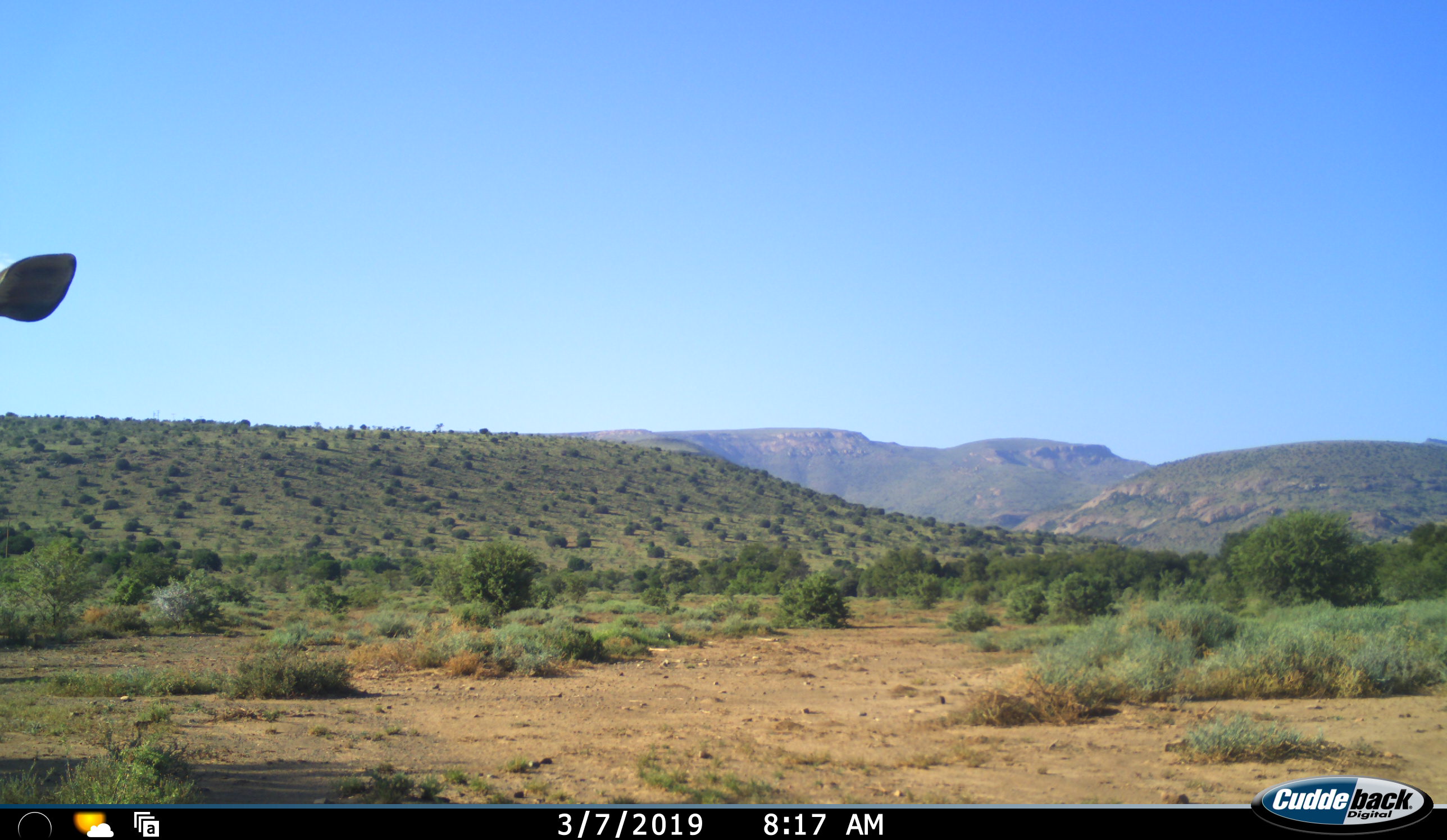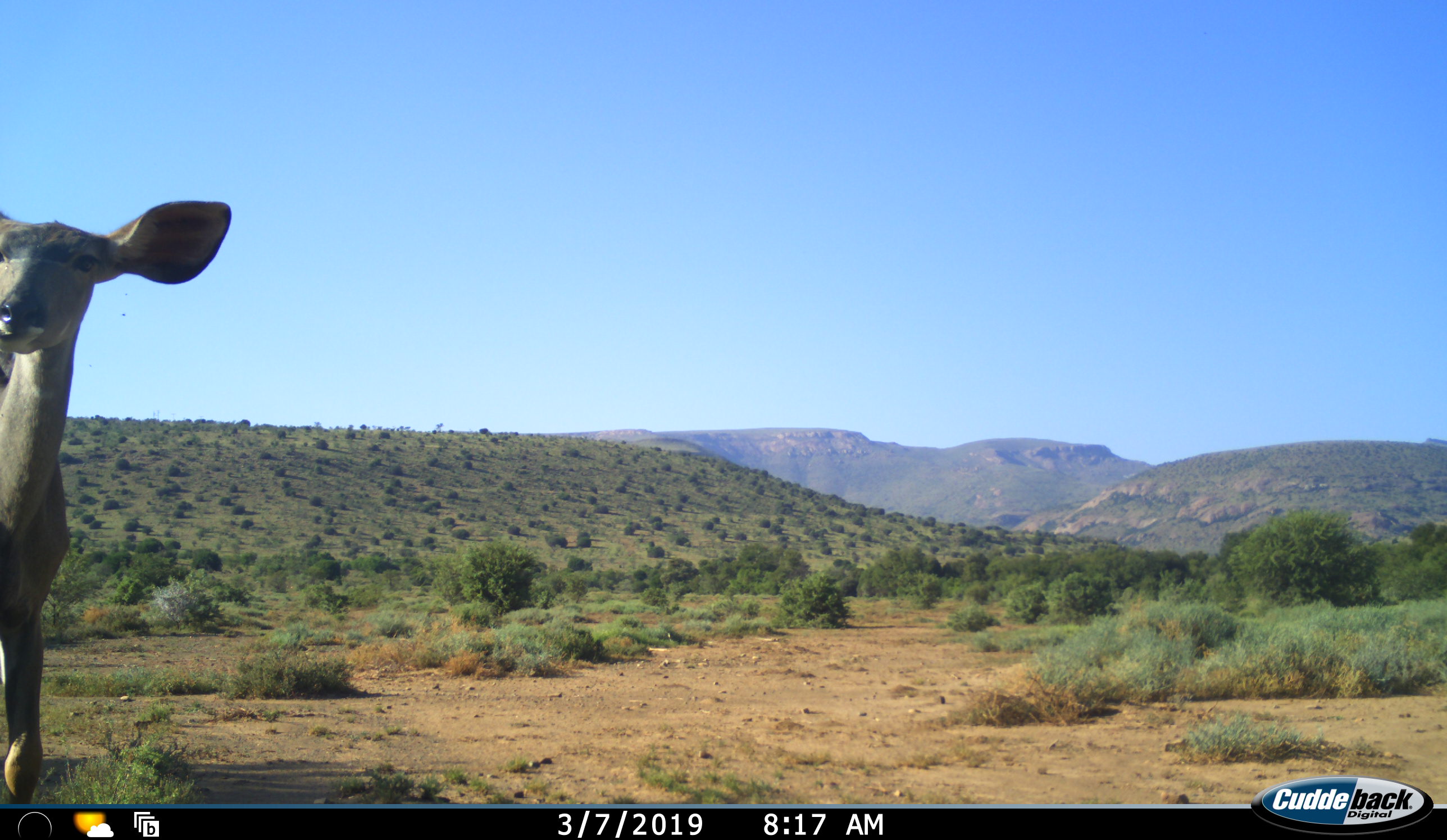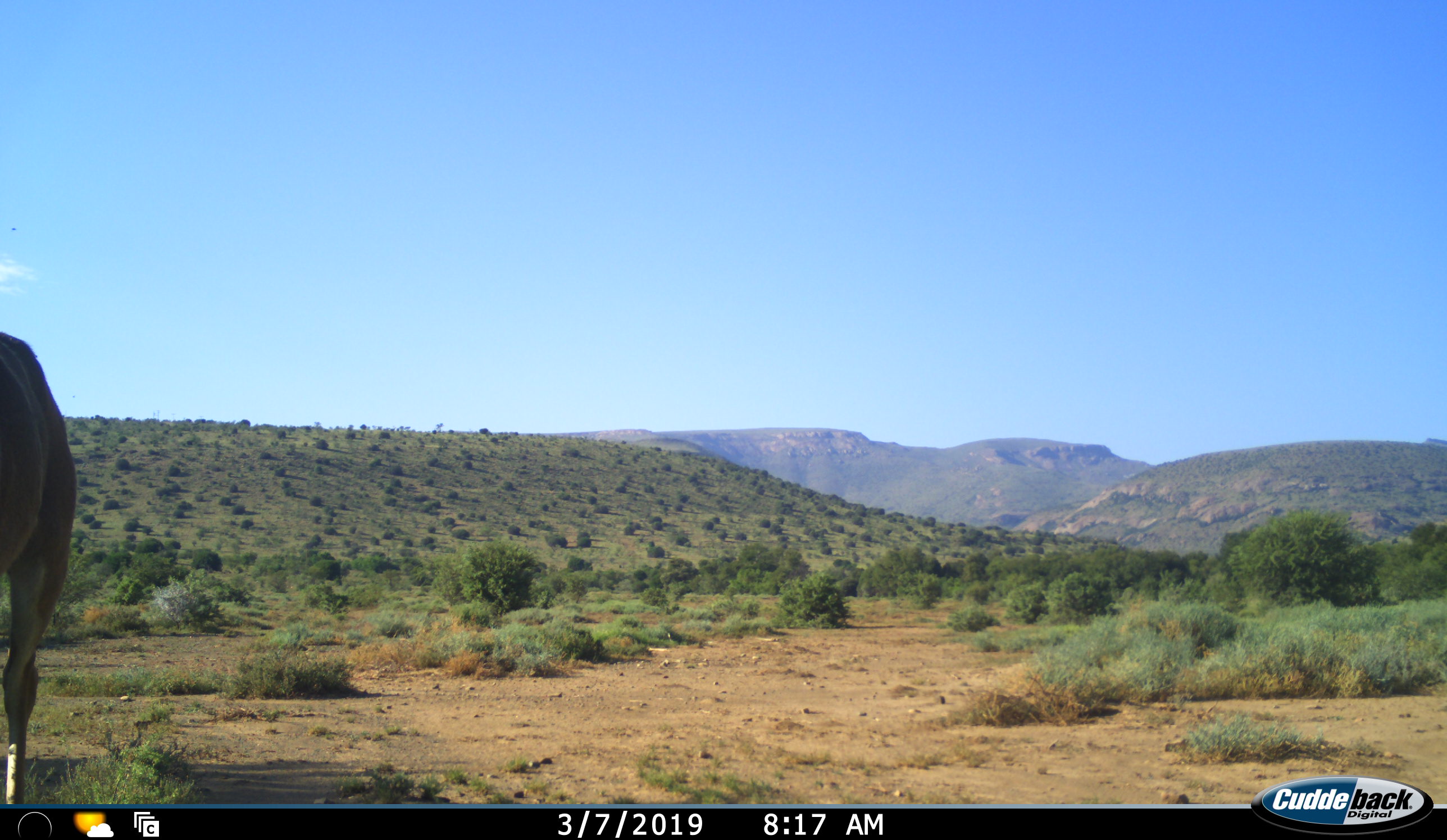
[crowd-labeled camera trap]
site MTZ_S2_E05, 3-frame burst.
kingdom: Animalia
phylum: Chordata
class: Mammalia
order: Artiodactyla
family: Bovidae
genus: Tragelaphus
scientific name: Tragelaphus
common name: kudu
Kudu (Tragelaphus), count 1. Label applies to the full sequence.